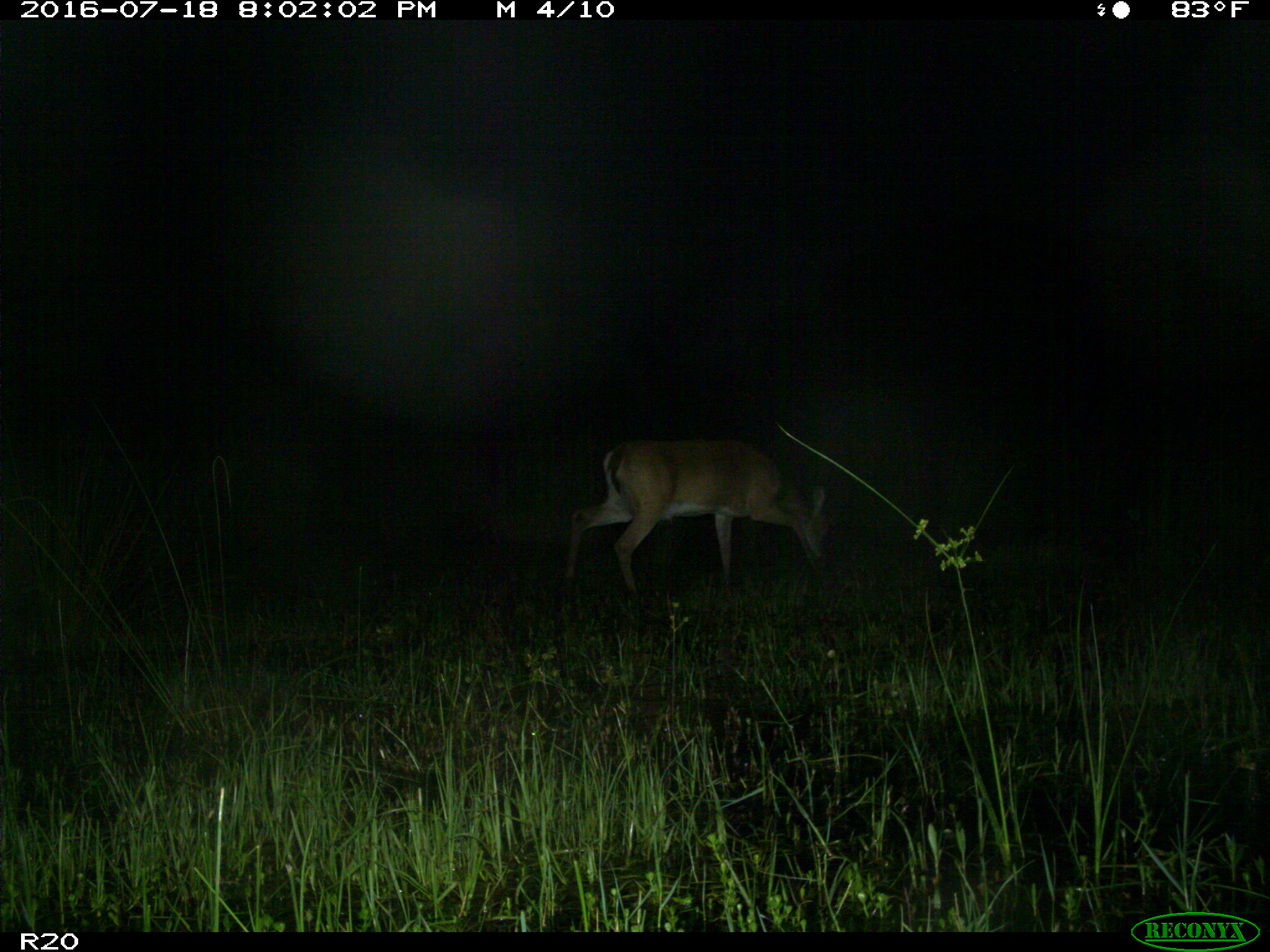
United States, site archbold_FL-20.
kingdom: Animalia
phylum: Chordata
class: Mammalia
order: Artiodactyla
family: Cervidae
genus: Odocoileus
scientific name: Odocoileus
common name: deer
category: unidentified deer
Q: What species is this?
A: Unidentified deer (deer) (Odocoileus).